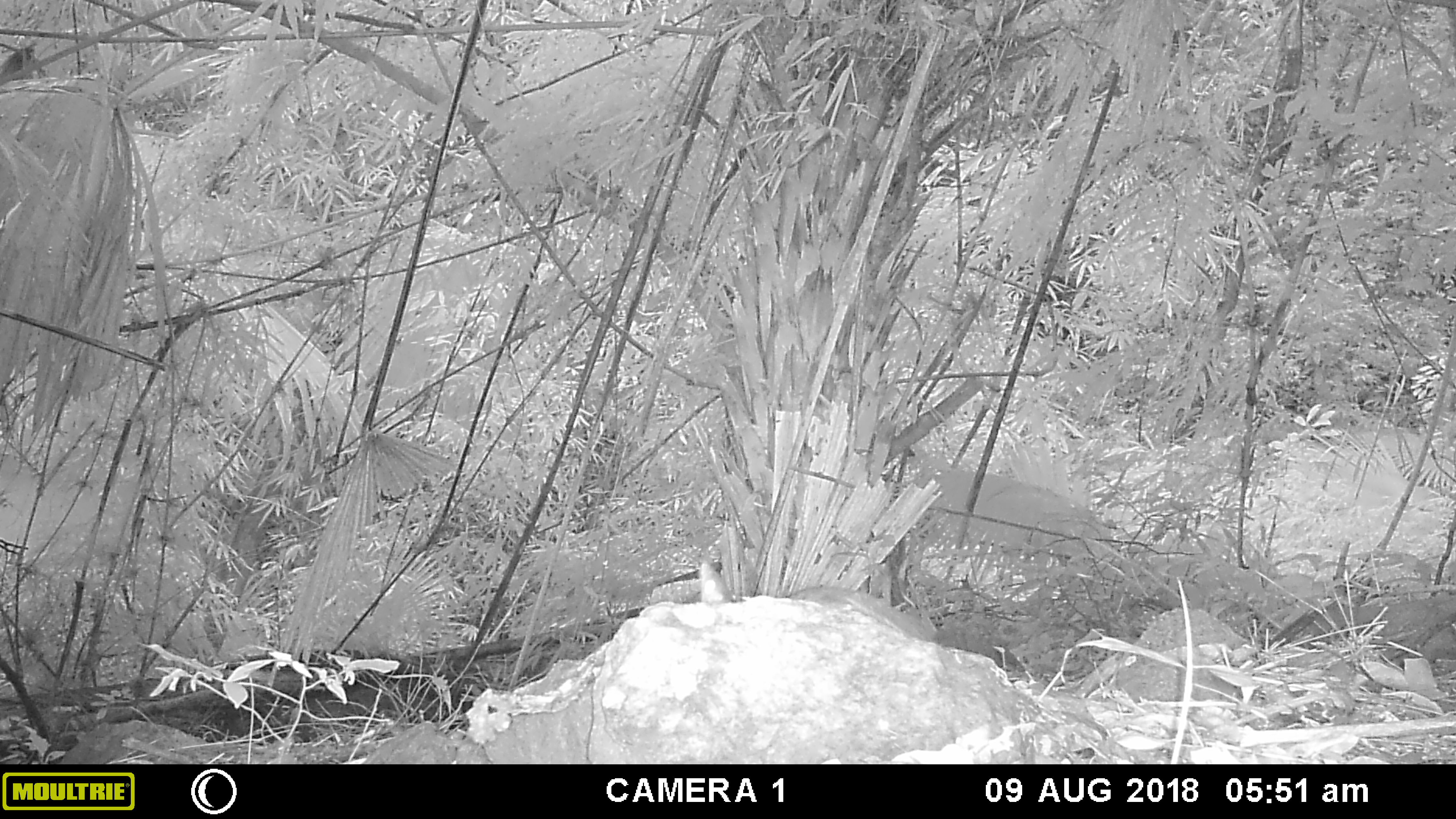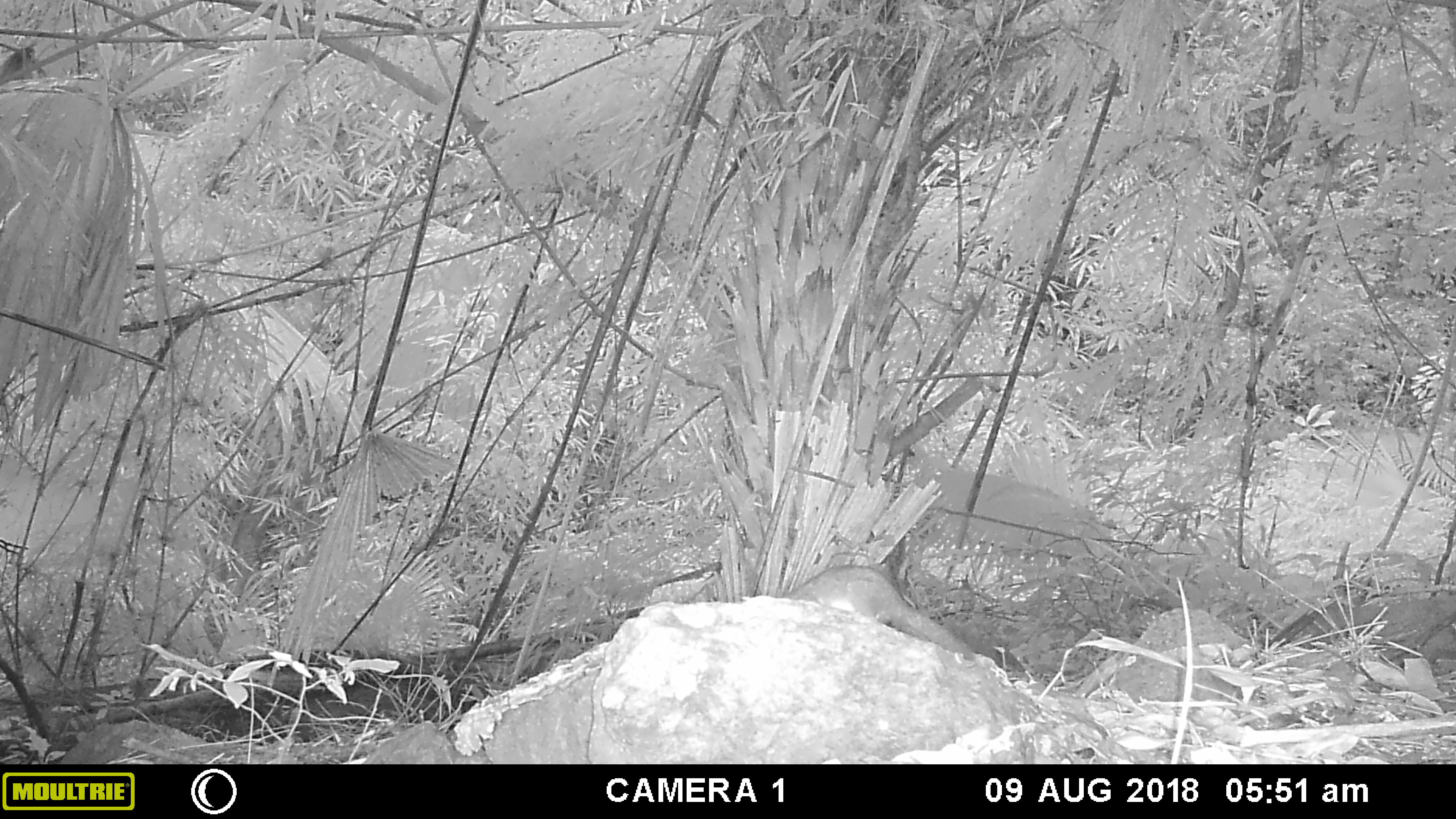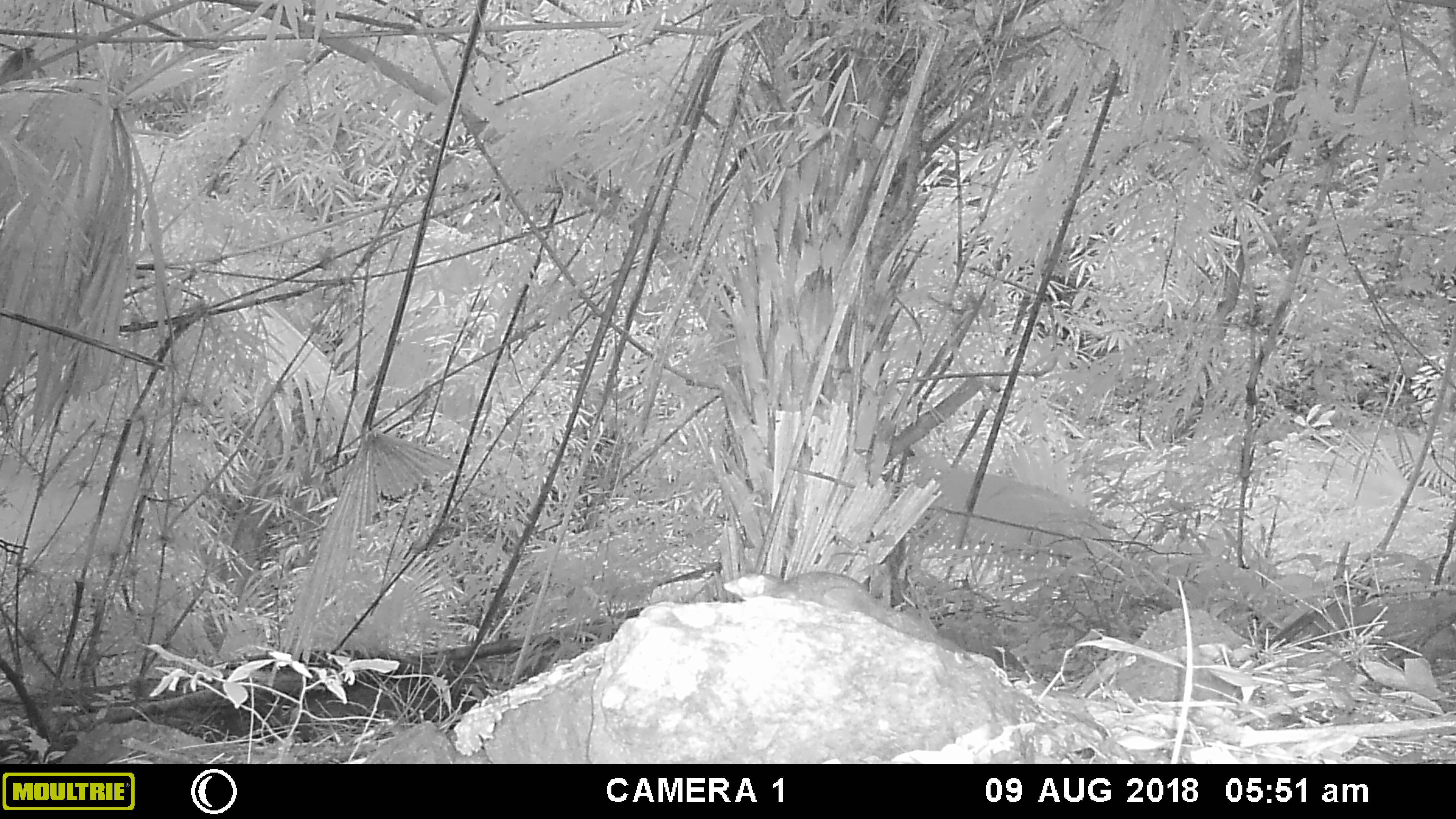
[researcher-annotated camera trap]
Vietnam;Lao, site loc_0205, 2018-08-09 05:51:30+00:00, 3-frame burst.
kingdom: Animalia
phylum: Chordata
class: Mammalia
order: Scandentia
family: Tupaiidae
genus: Tupaia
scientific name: Tupaia belangeri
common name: northern treeshrew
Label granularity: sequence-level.